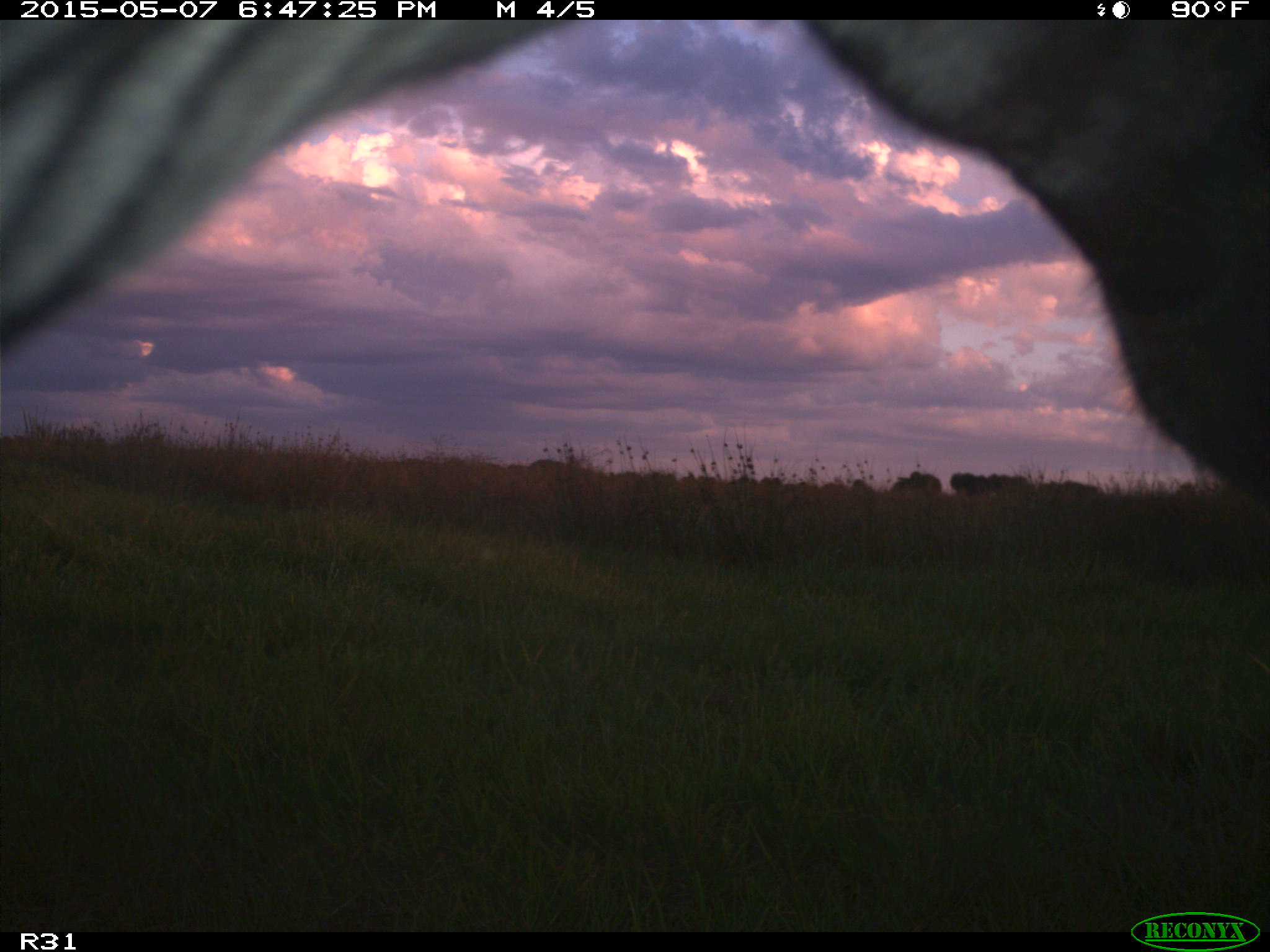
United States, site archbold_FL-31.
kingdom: Animalia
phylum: Chordata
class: Mammalia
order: Artiodactyla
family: Bovidae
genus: Bos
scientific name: Bos taurus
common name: domestic cow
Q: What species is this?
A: Bos taurus (domestic cow).